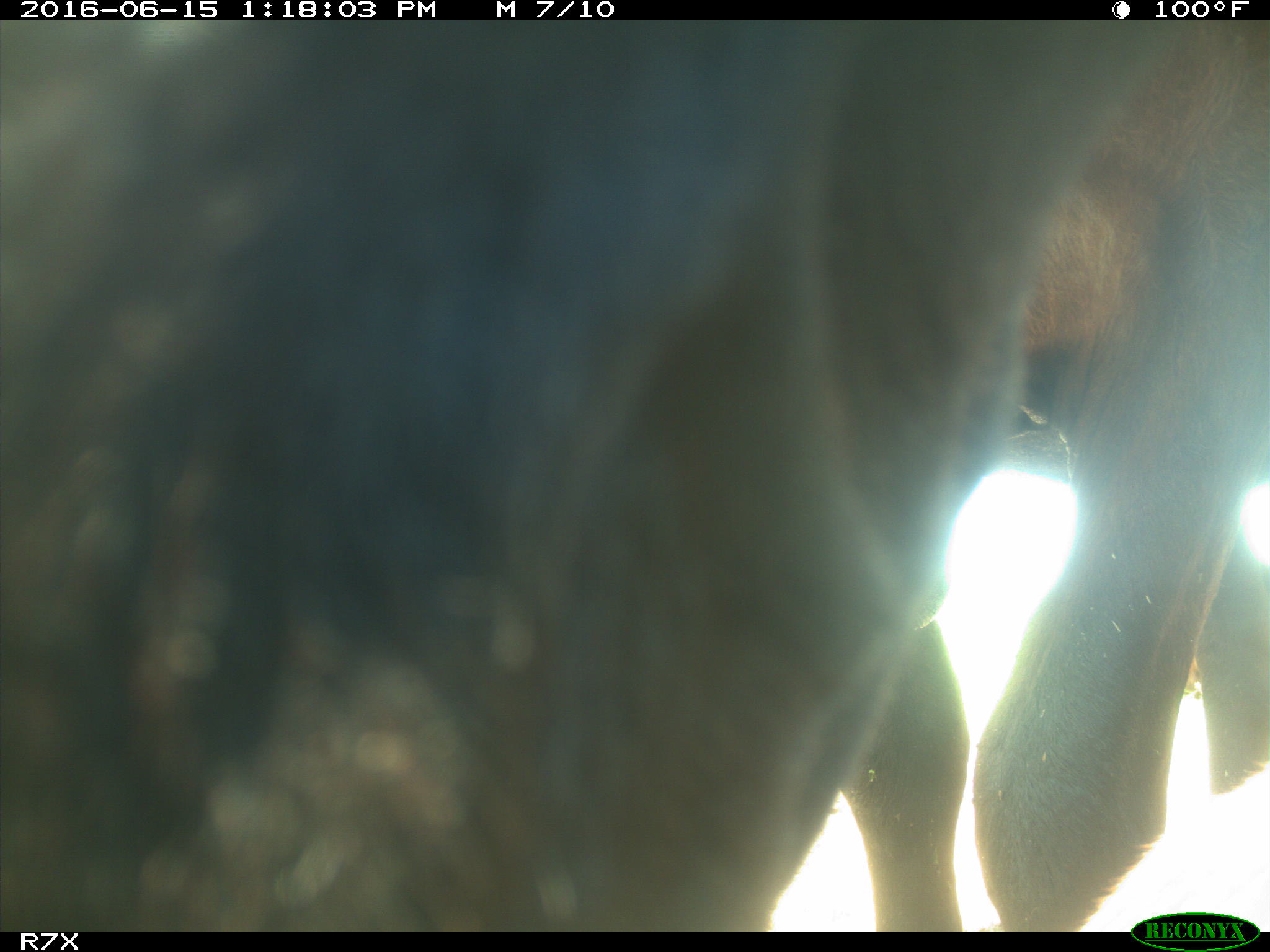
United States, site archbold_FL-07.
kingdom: Animalia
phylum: Chordata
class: Mammalia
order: Artiodactyla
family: Bovidae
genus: Bos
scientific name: Bos taurus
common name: domestic cow